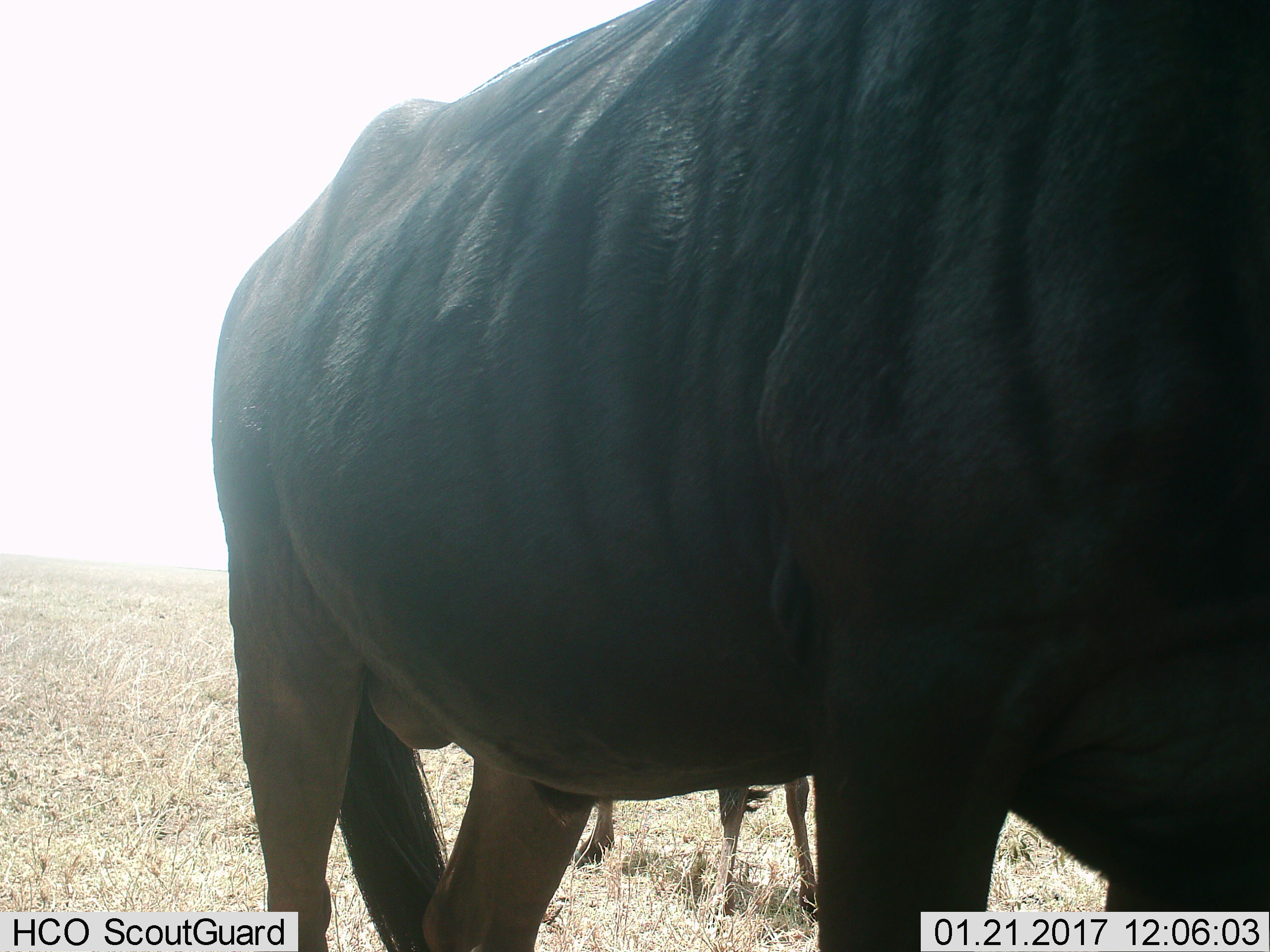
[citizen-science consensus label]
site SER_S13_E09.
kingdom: Animalia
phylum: Chordata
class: Mammalia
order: Artiodactyla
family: Bovidae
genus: Connochaetes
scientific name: Connochaetes taurinus taurinus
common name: blue wildebeest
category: wildebeestblue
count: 2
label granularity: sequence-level